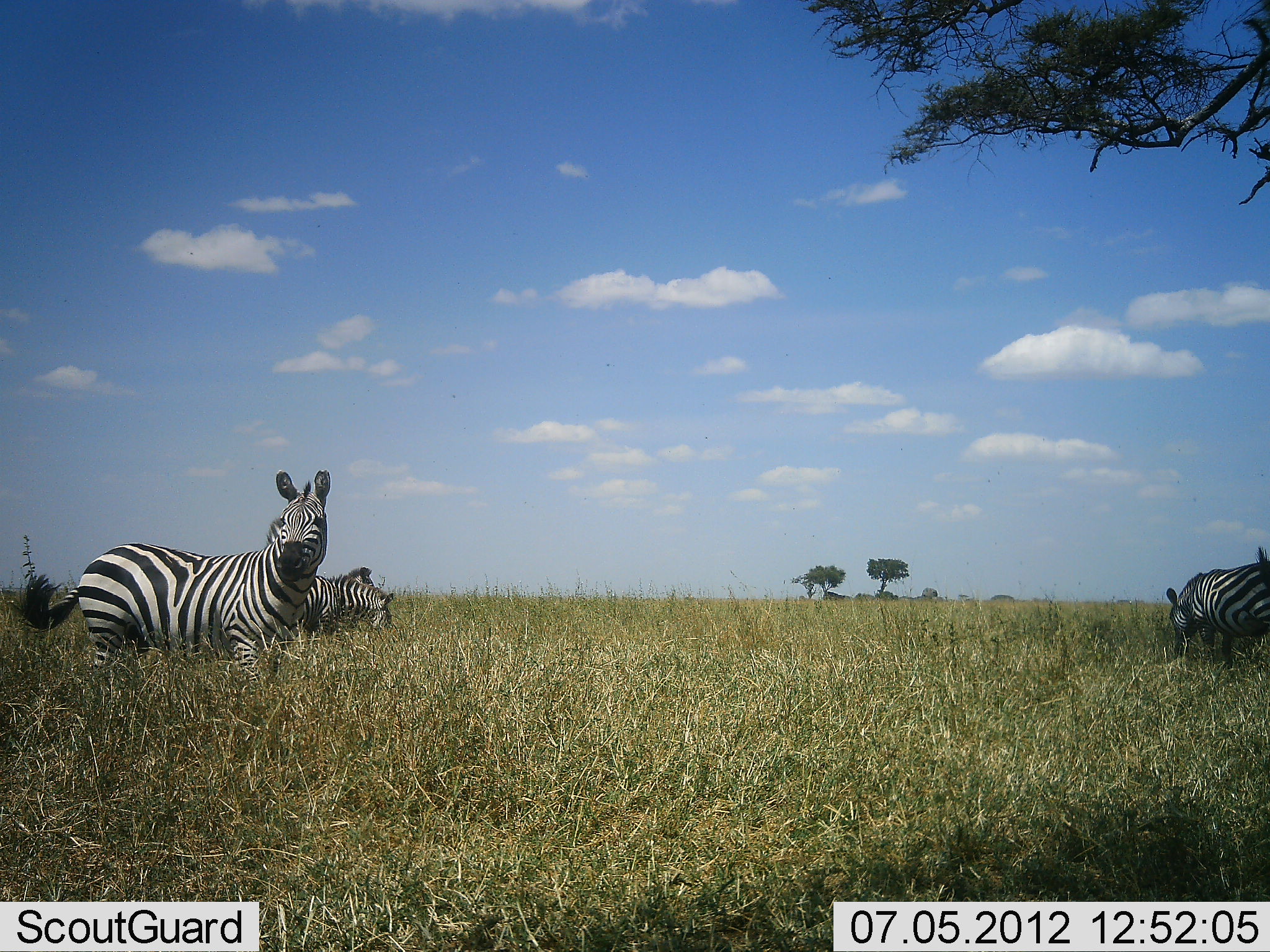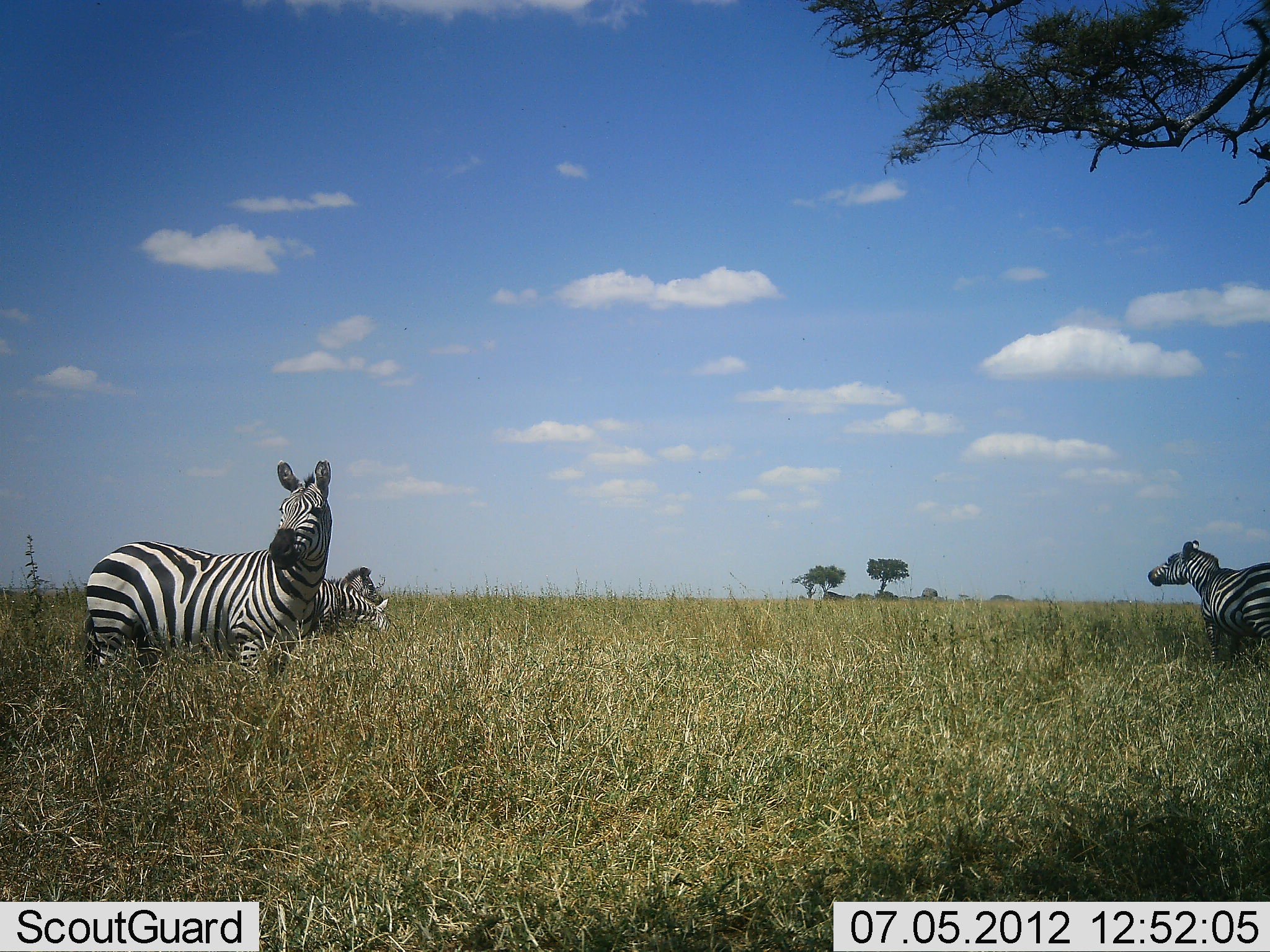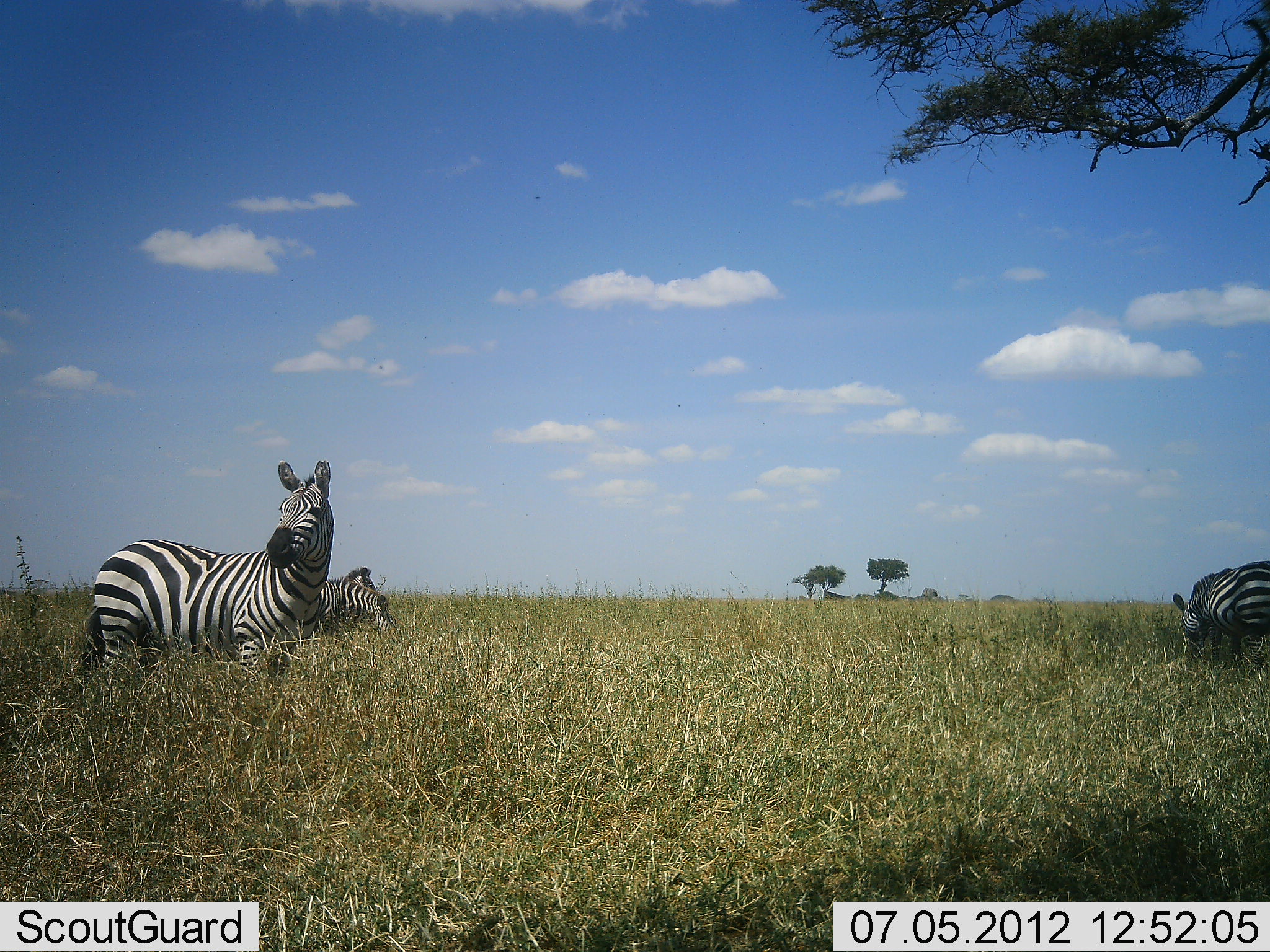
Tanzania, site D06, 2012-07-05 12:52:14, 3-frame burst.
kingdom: Animalia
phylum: Chordata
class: Mammalia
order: Perissodactyla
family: Equidae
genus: Equus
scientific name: Equus quagga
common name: plains zebra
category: zebra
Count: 4.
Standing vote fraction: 100%.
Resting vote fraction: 0%.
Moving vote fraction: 0%.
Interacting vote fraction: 10%.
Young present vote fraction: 0%.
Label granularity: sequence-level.